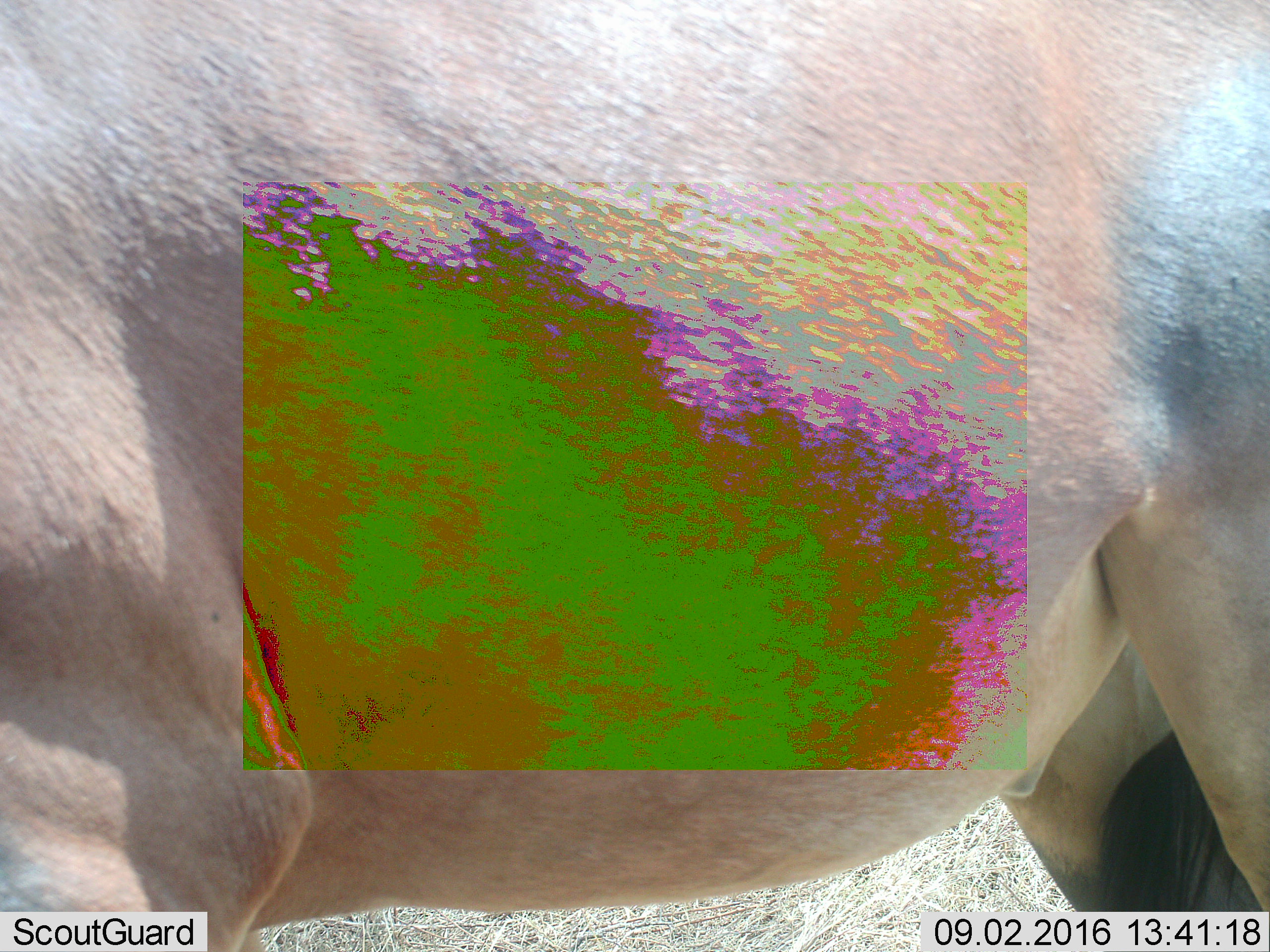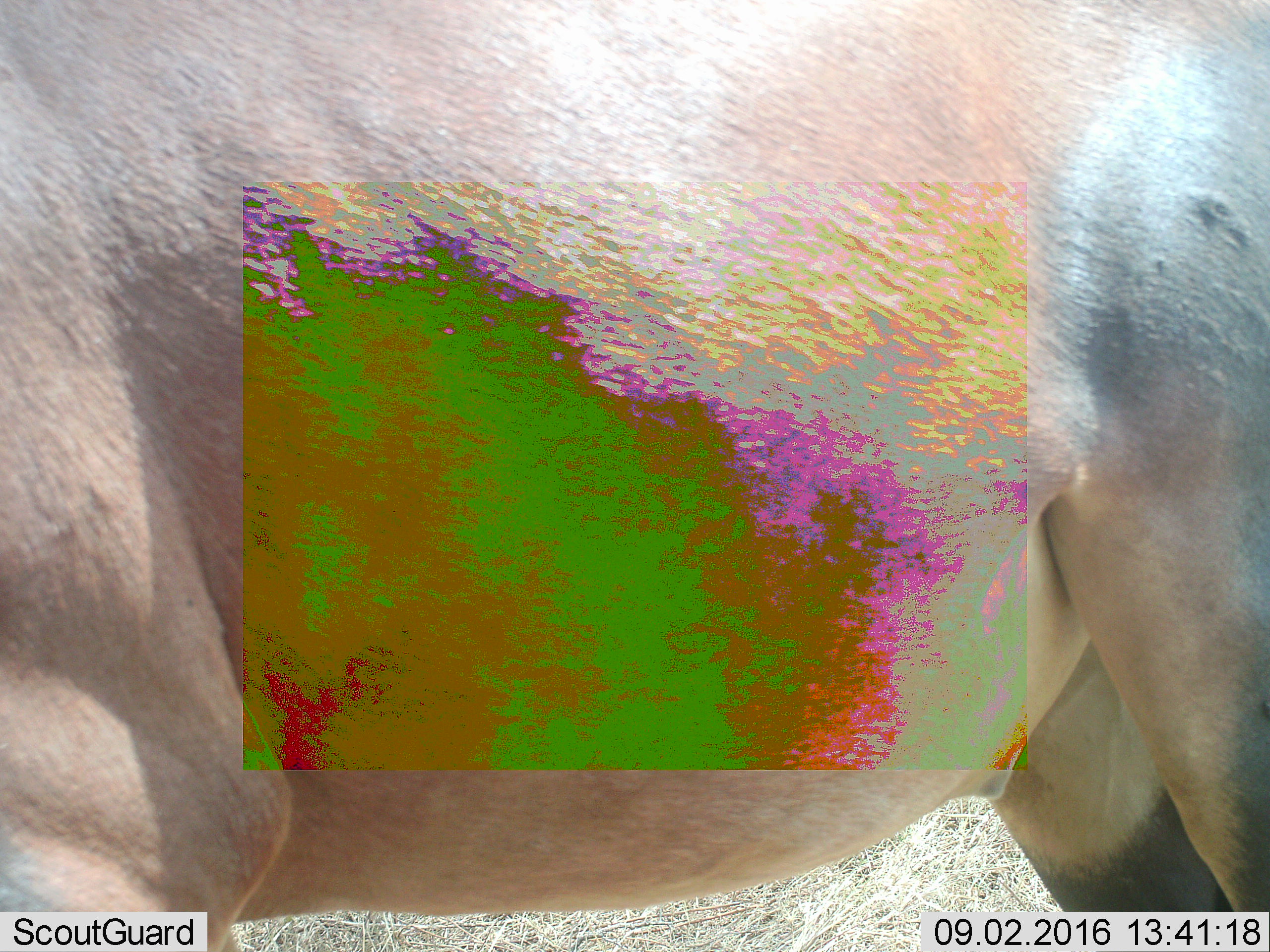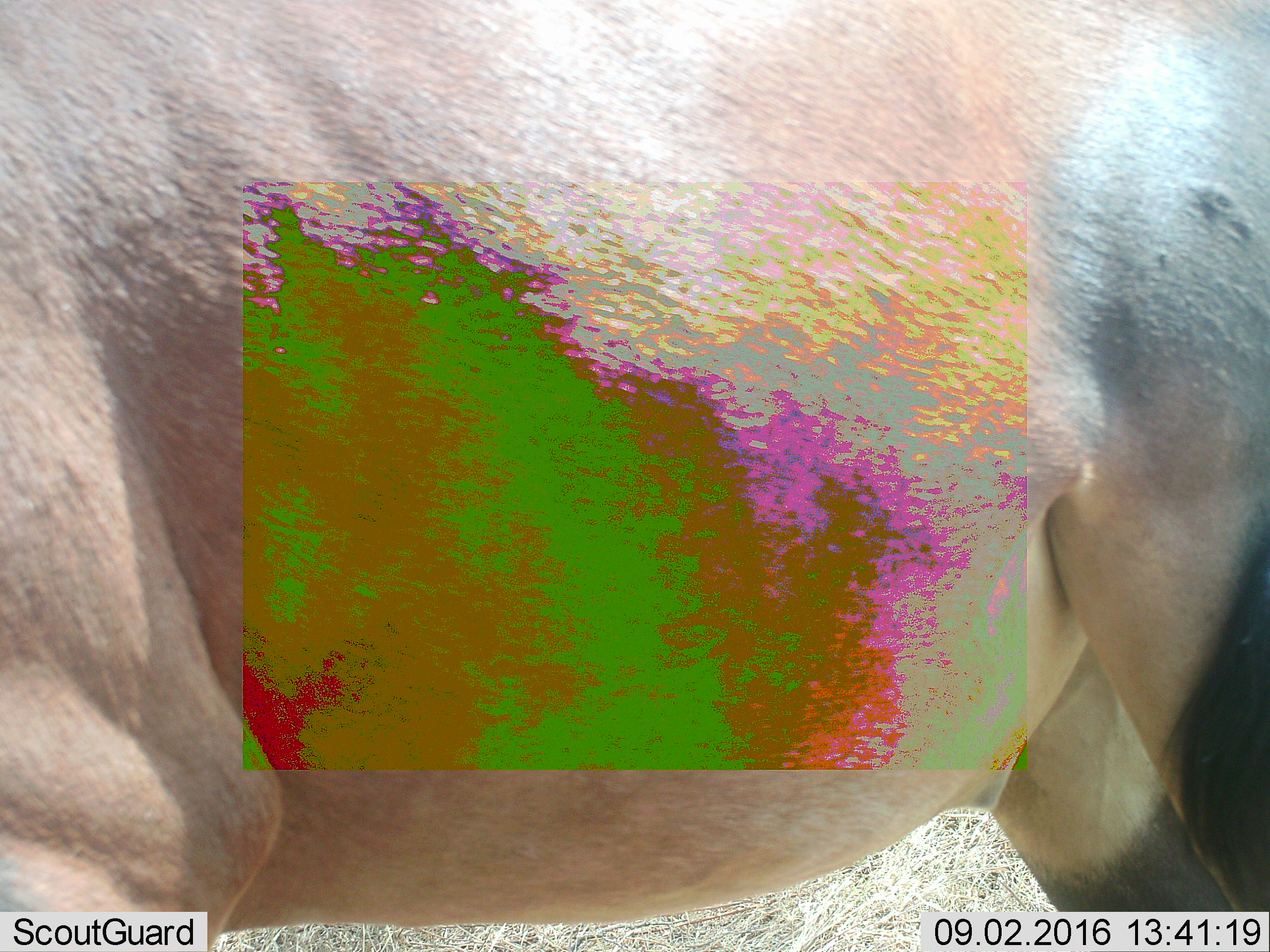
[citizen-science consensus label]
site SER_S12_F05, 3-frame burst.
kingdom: Animalia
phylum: Chordata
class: Mammalia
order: Artiodactyla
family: Bovidae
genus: Damaliscus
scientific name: Damaliscus lunatus jimela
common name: topi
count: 1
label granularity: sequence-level